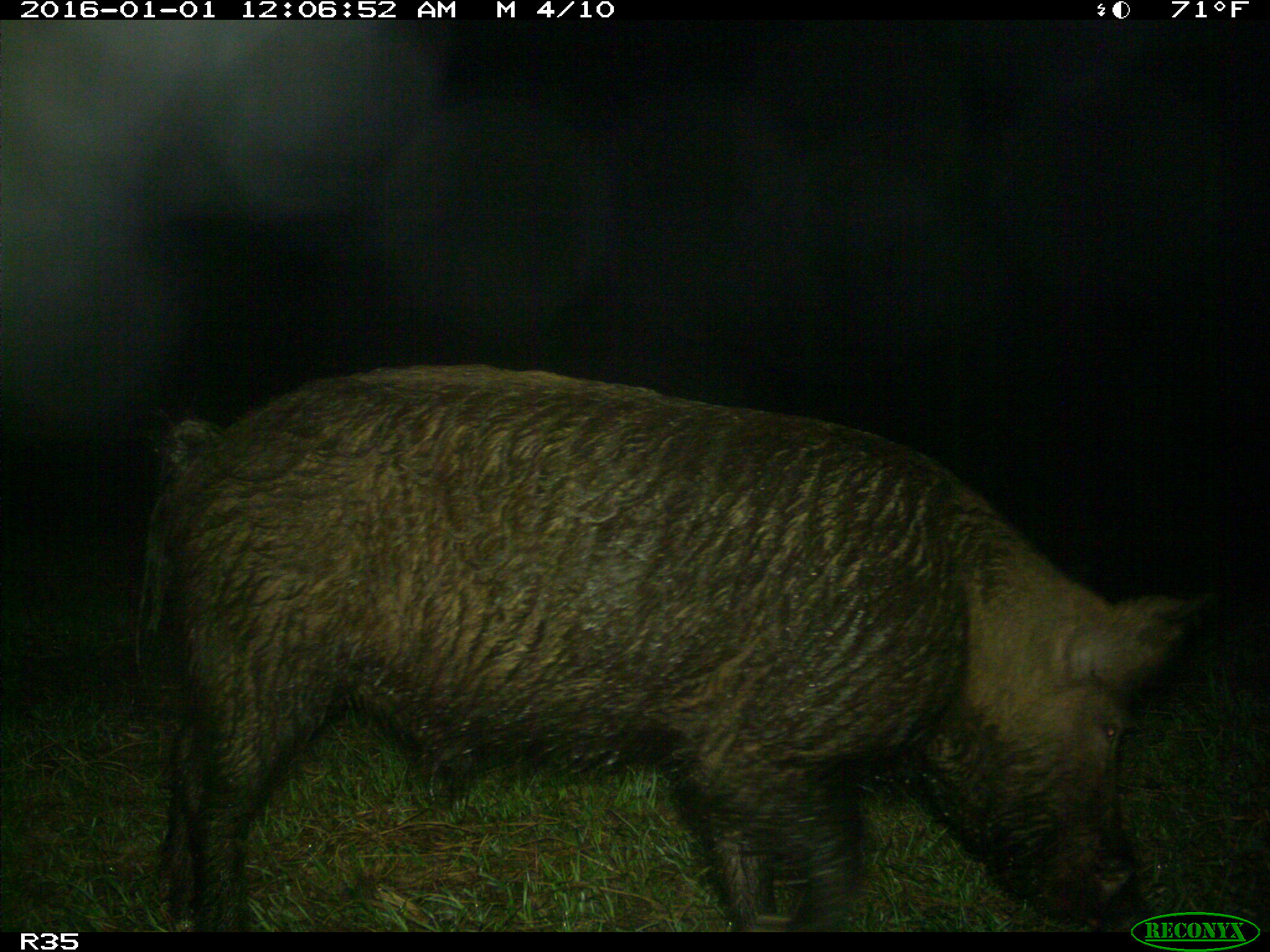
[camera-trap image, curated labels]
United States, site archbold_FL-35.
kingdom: Animalia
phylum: Chordata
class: Mammalia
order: Artiodactyla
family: Suidae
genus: Sus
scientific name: Sus scrofa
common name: wild boar